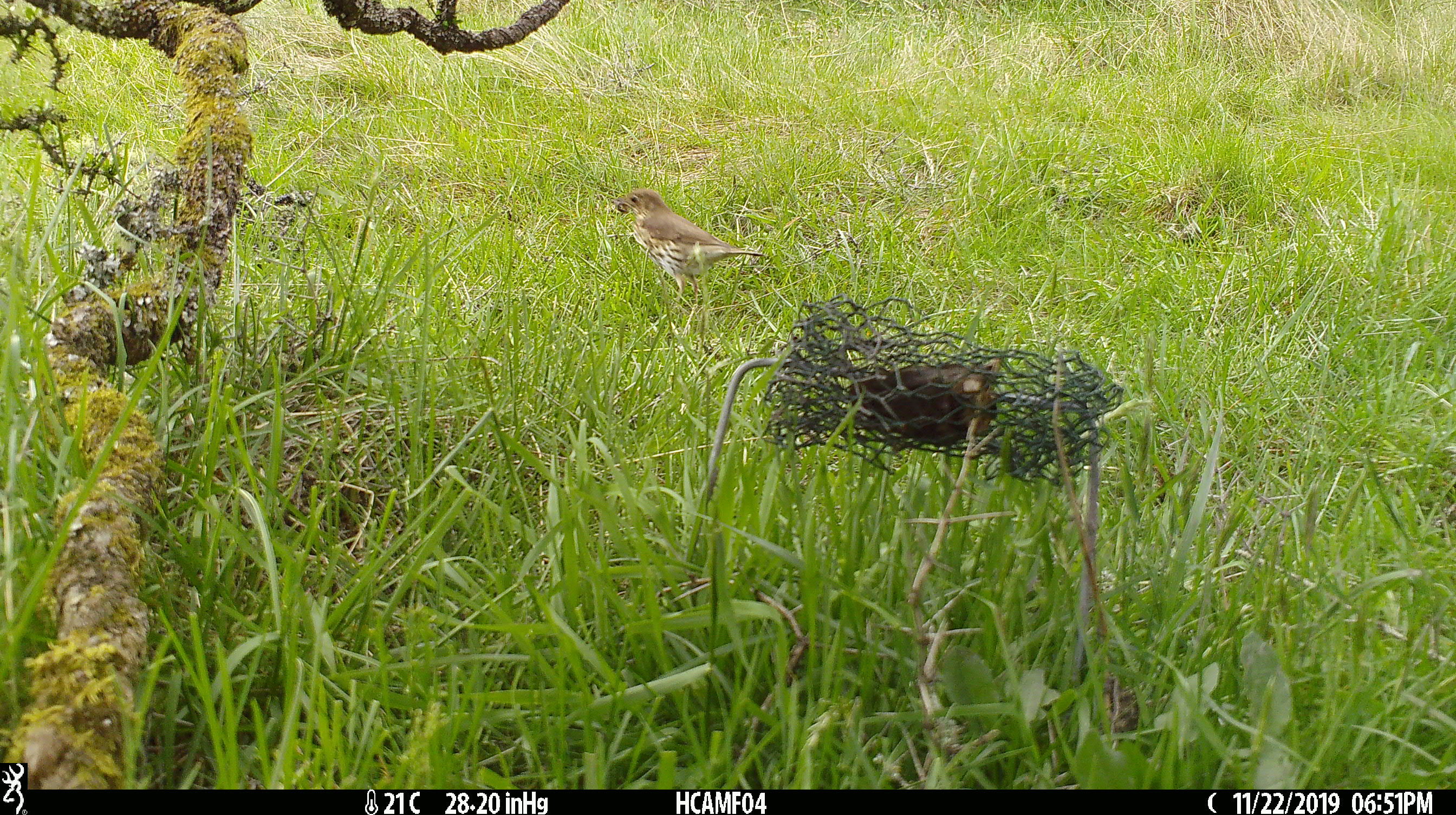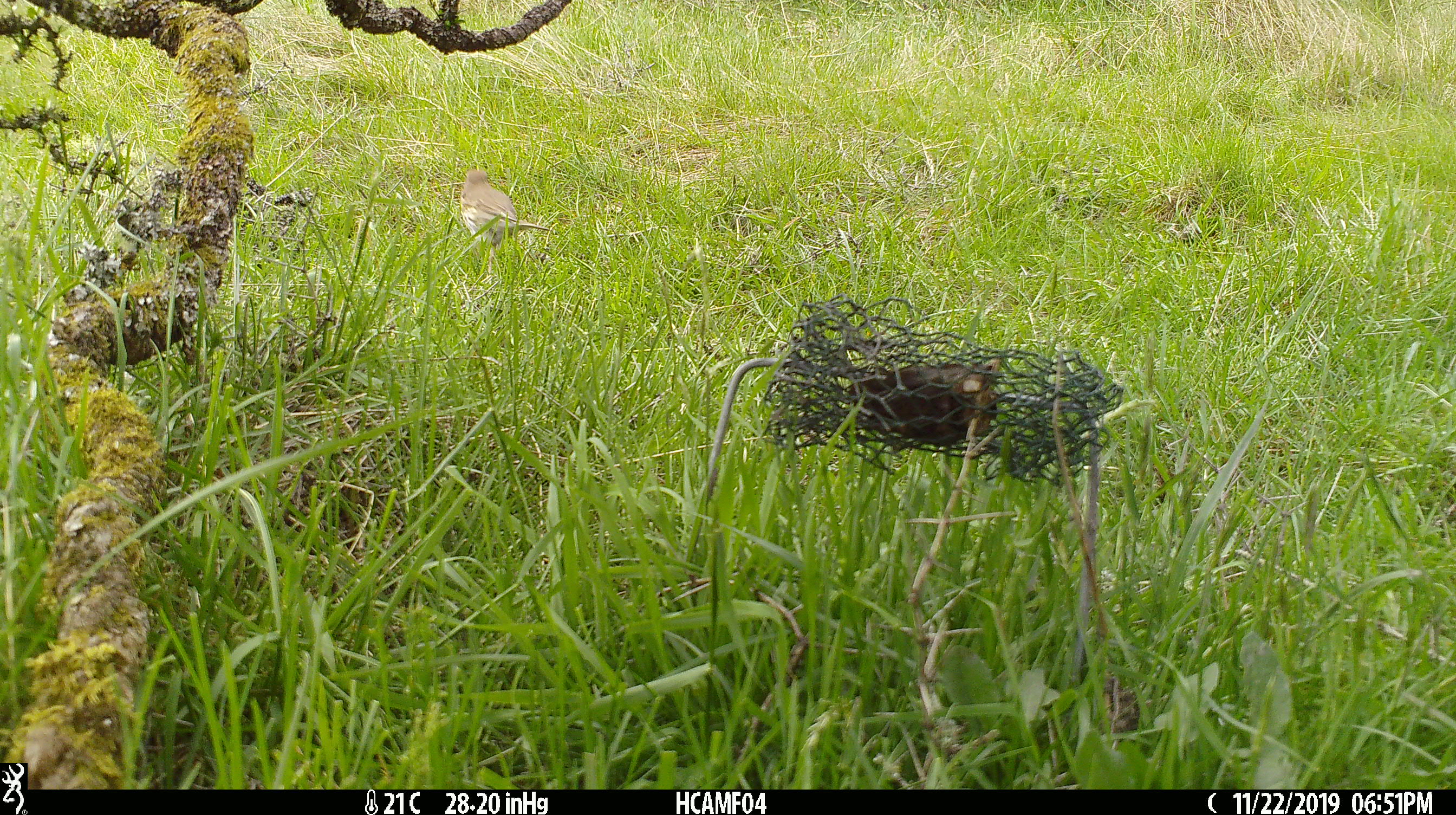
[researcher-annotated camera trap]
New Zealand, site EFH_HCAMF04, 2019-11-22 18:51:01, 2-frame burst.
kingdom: Animalia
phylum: Chordata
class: Aves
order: Passeriformes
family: Sturnidae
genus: Sturnus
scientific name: Sturnus vulgaris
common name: european starling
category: starling